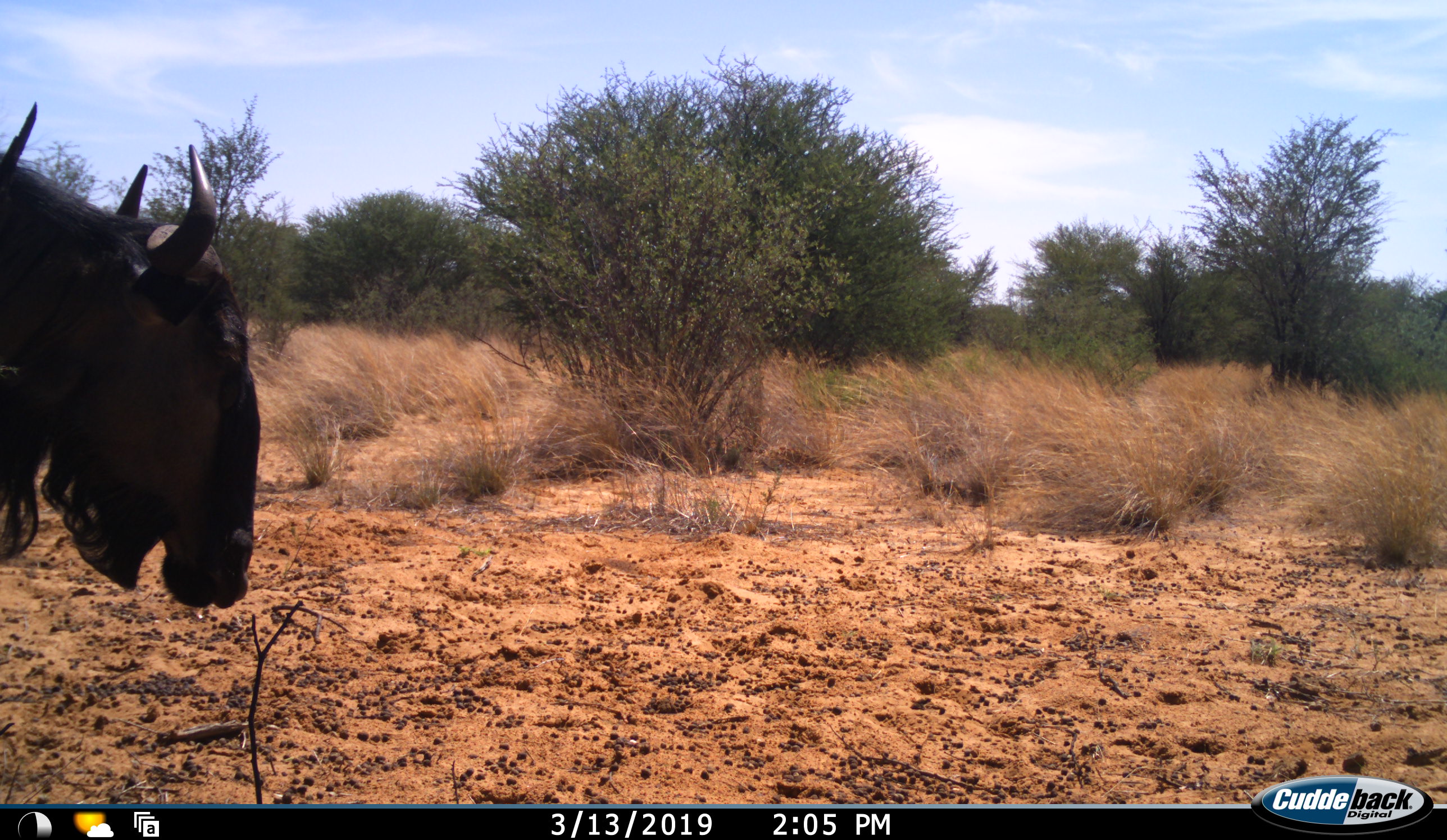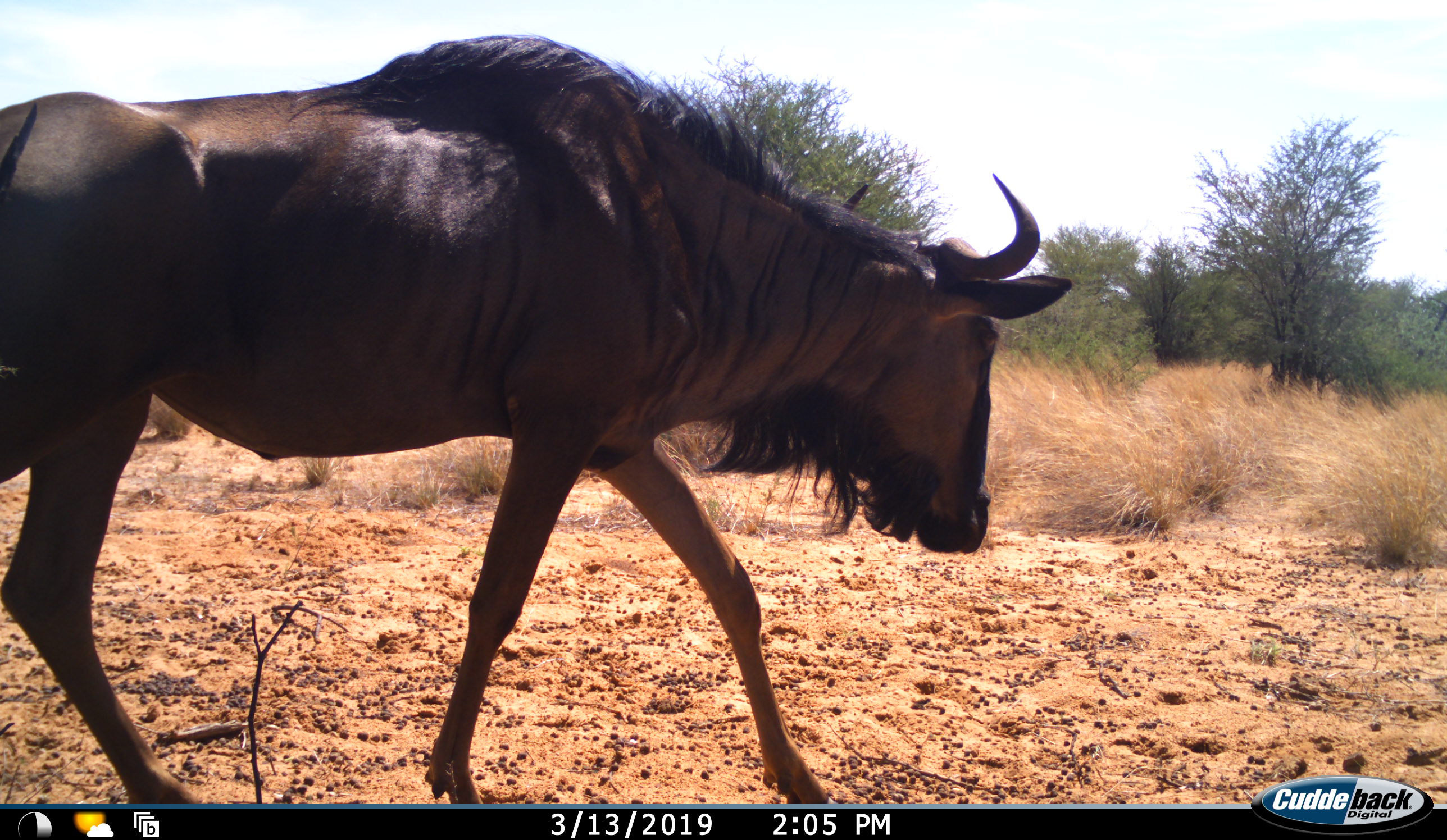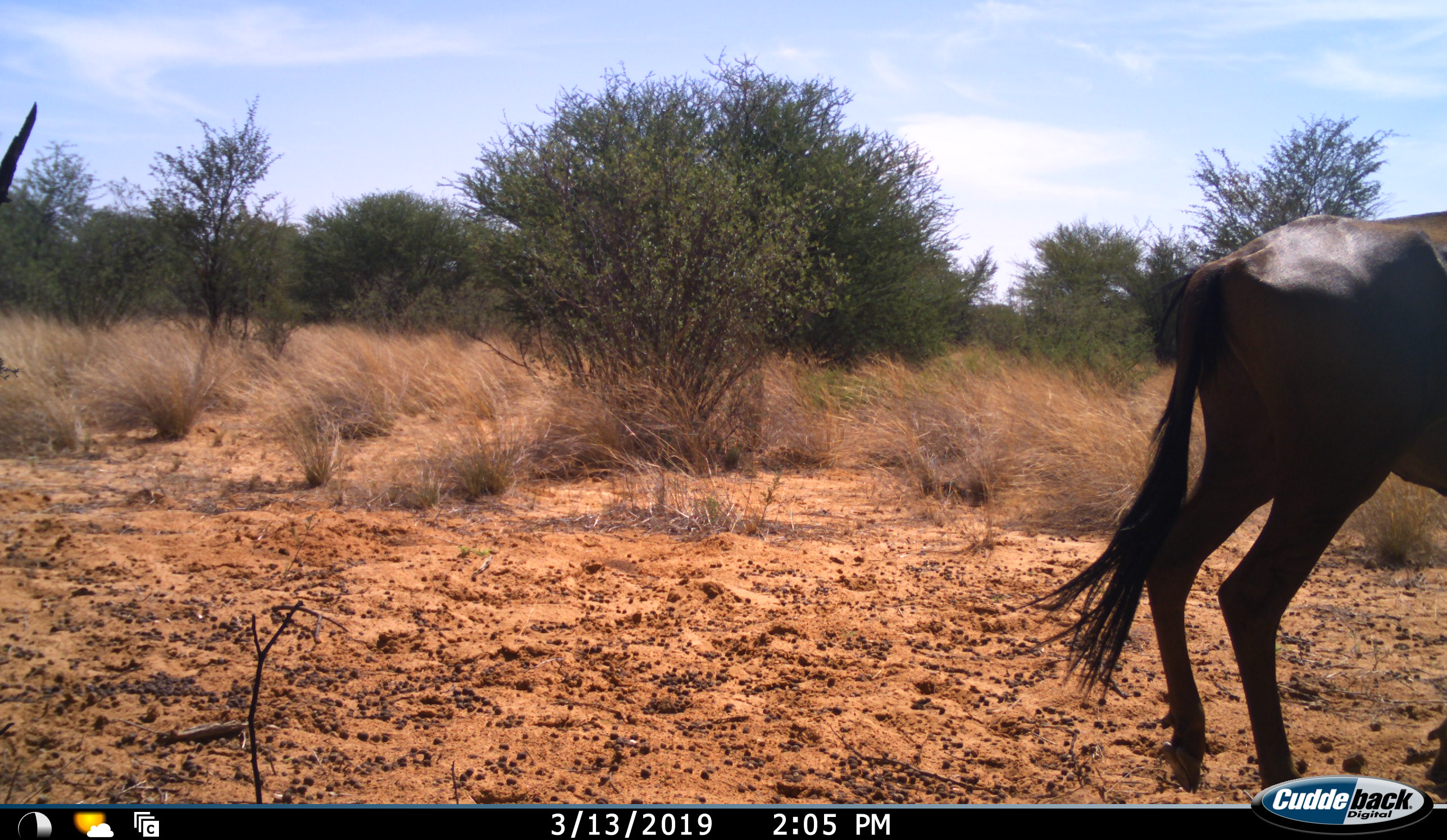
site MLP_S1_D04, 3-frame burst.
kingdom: Animalia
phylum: Chordata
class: Mammalia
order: Artiodactyla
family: Bovidae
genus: Connochaetes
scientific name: Connochaetes taurinus taurinus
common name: blue wildebeest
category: wildebeestblue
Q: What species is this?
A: Wildebeestblue (blue wildebeest) (Connochaetes taurinus taurinus).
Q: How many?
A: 1.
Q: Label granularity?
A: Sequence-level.